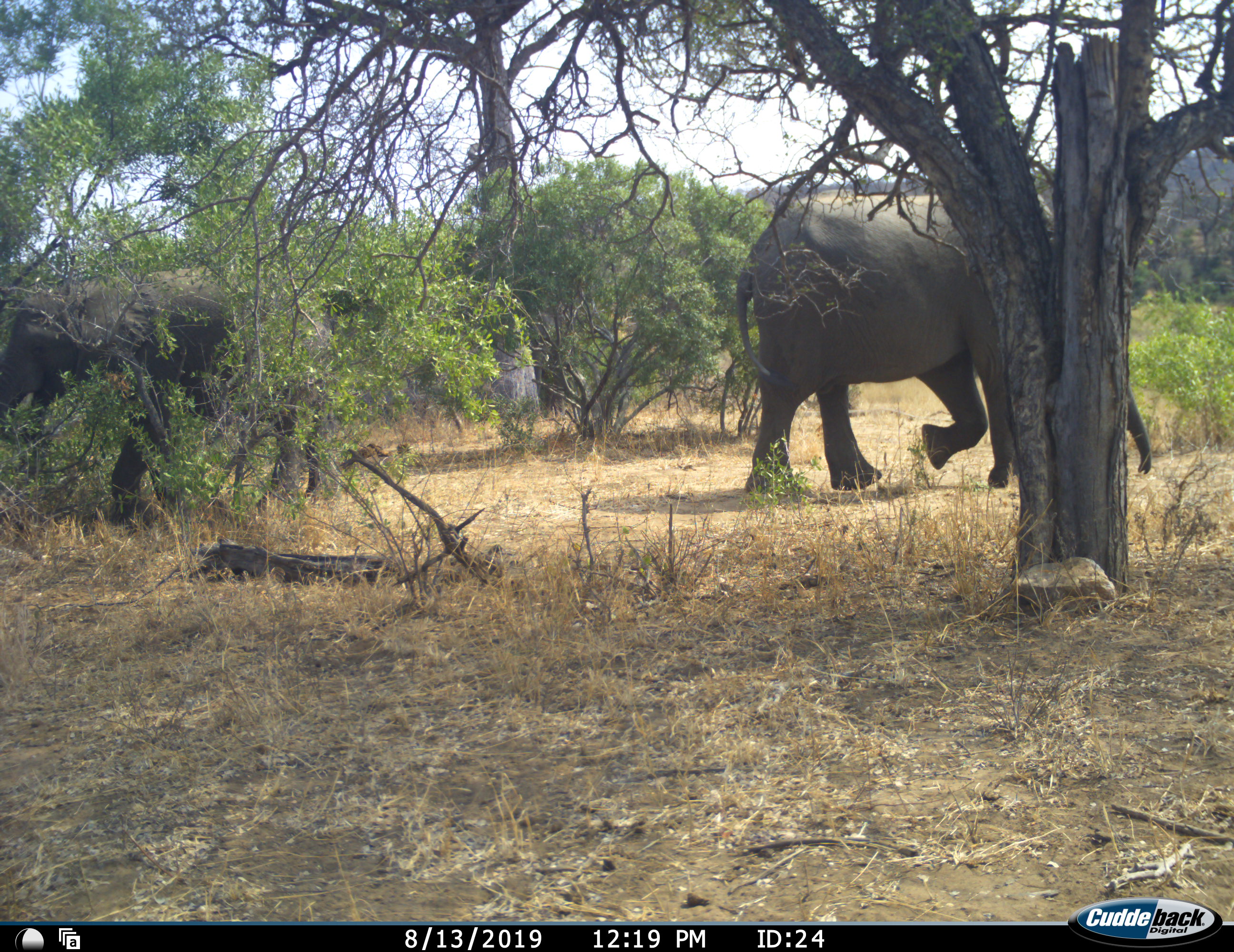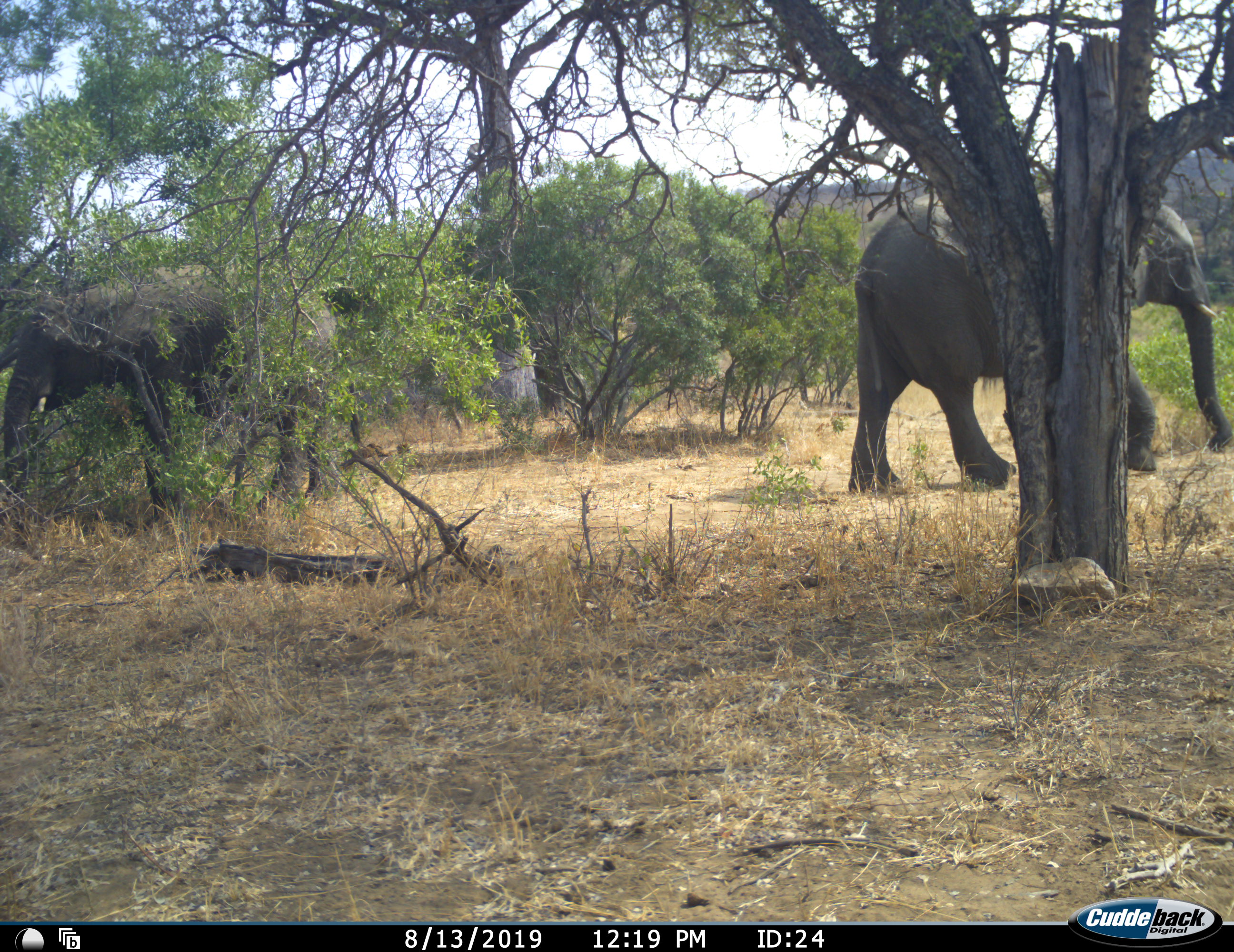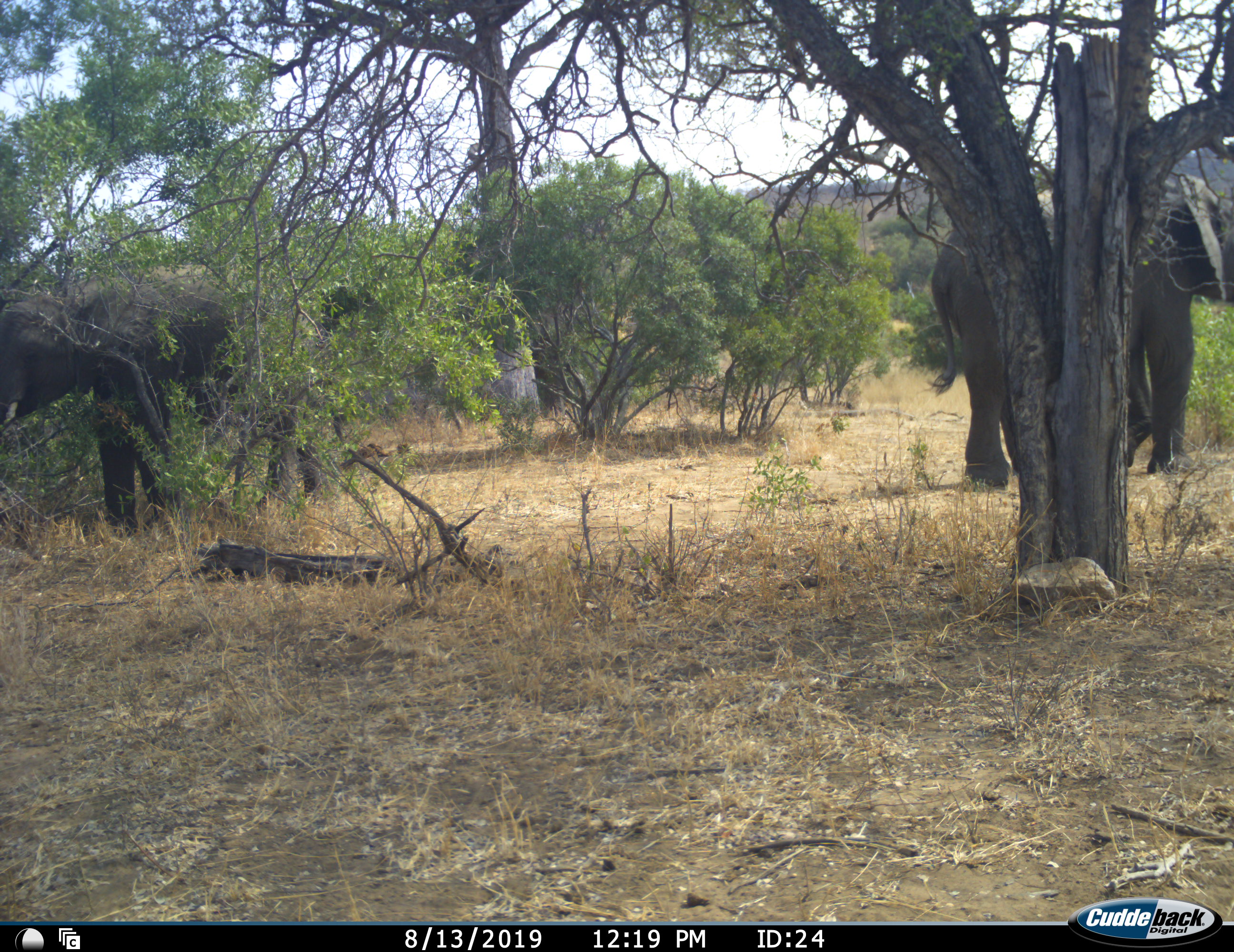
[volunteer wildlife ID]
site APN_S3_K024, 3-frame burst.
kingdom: Animalia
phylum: Chordata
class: Mammalia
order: Proboscidea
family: Elephantidae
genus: Loxodonta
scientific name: Loxodonta africana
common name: african bush elephant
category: elephant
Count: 2.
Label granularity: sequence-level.